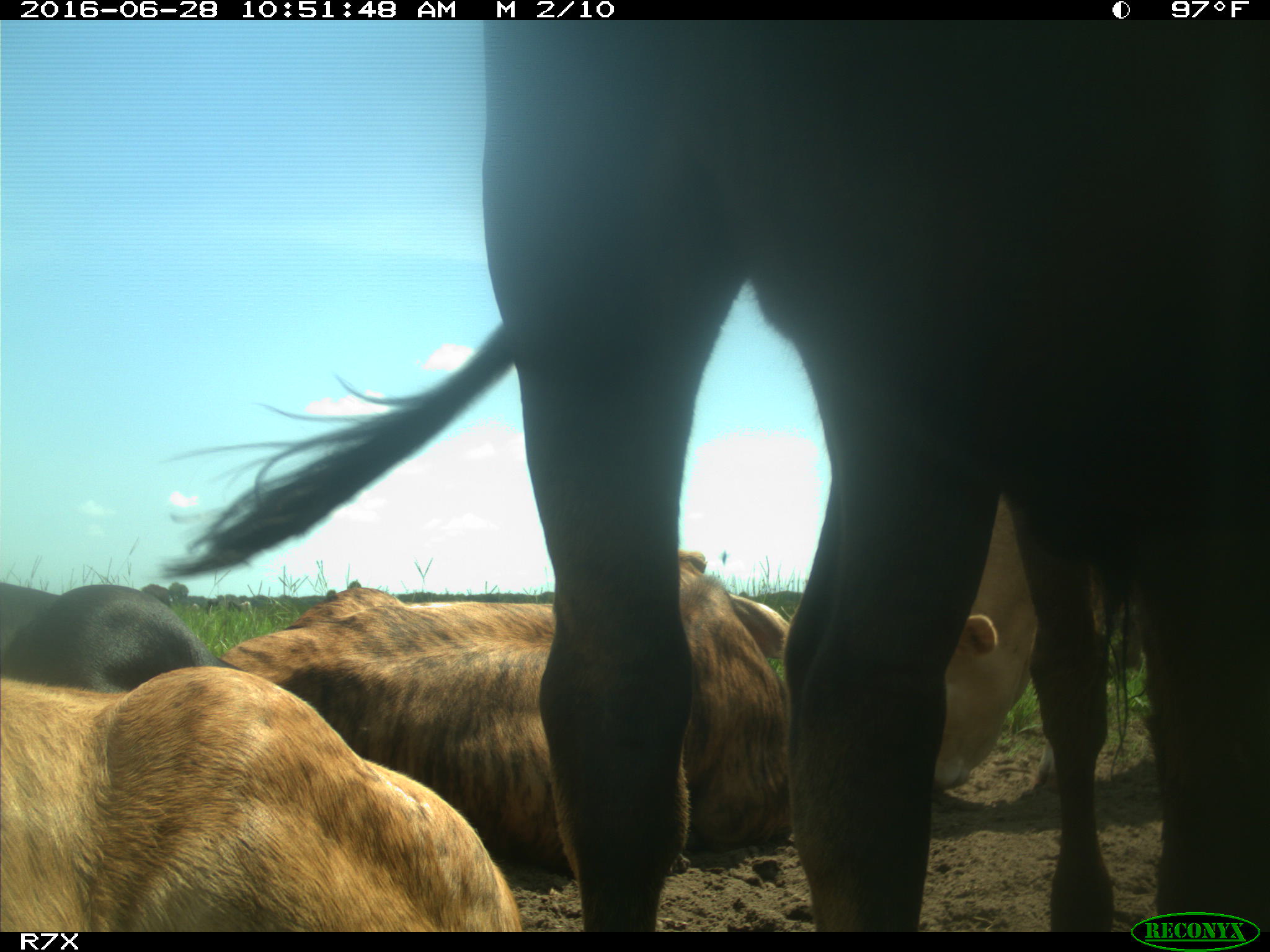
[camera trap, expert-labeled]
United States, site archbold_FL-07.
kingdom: Animalia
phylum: Chordata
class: Mammalia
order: Artiodactyla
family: Bovidae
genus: Bos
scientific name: Bos taurus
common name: domestic cow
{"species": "Bos taurus (domestic cow)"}